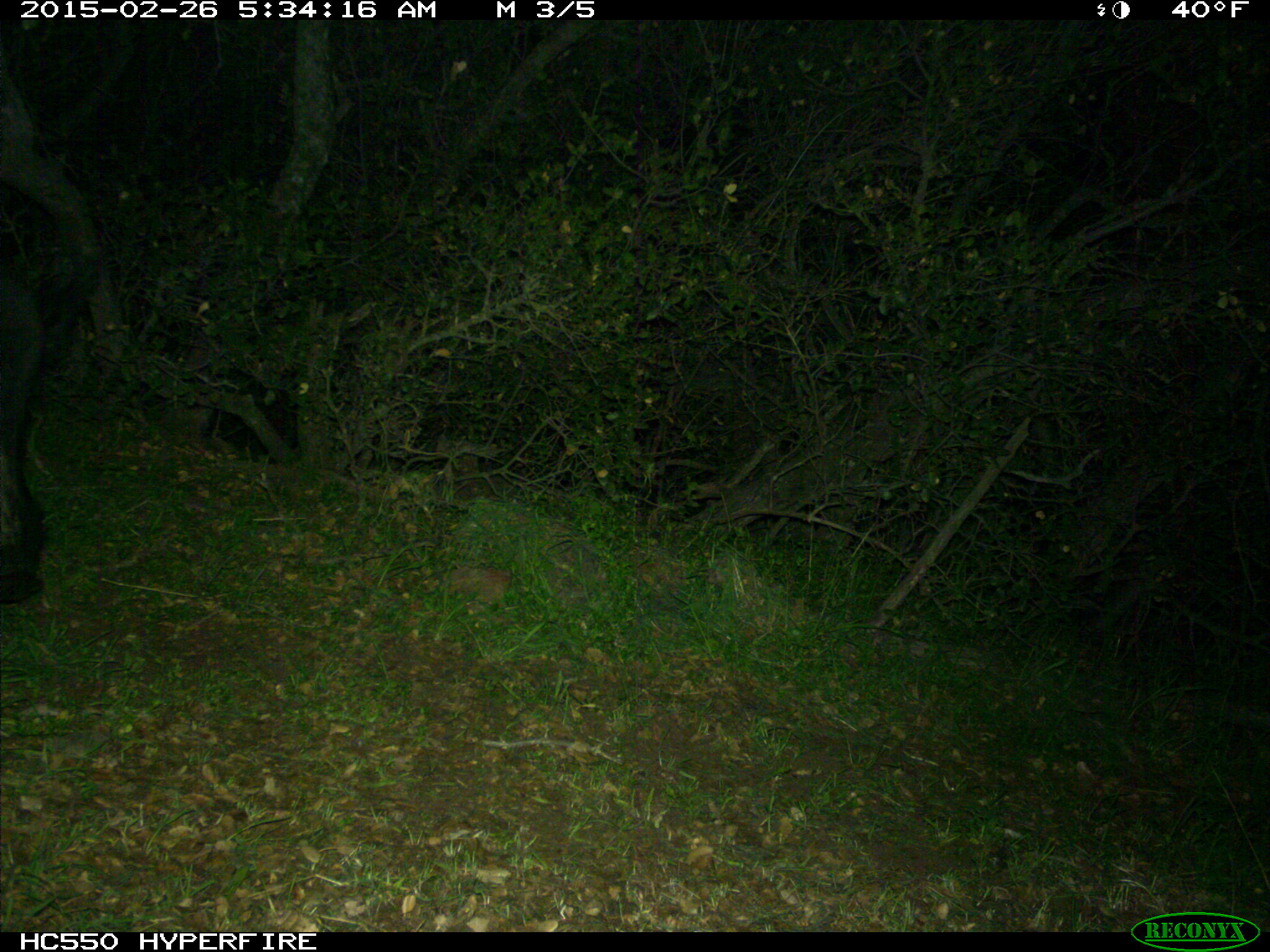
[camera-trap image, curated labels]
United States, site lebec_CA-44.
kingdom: Animalia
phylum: Chordata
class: Mammalia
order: Artiodactyla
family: Suidae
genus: Sus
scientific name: Sus scrofa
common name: wild boar